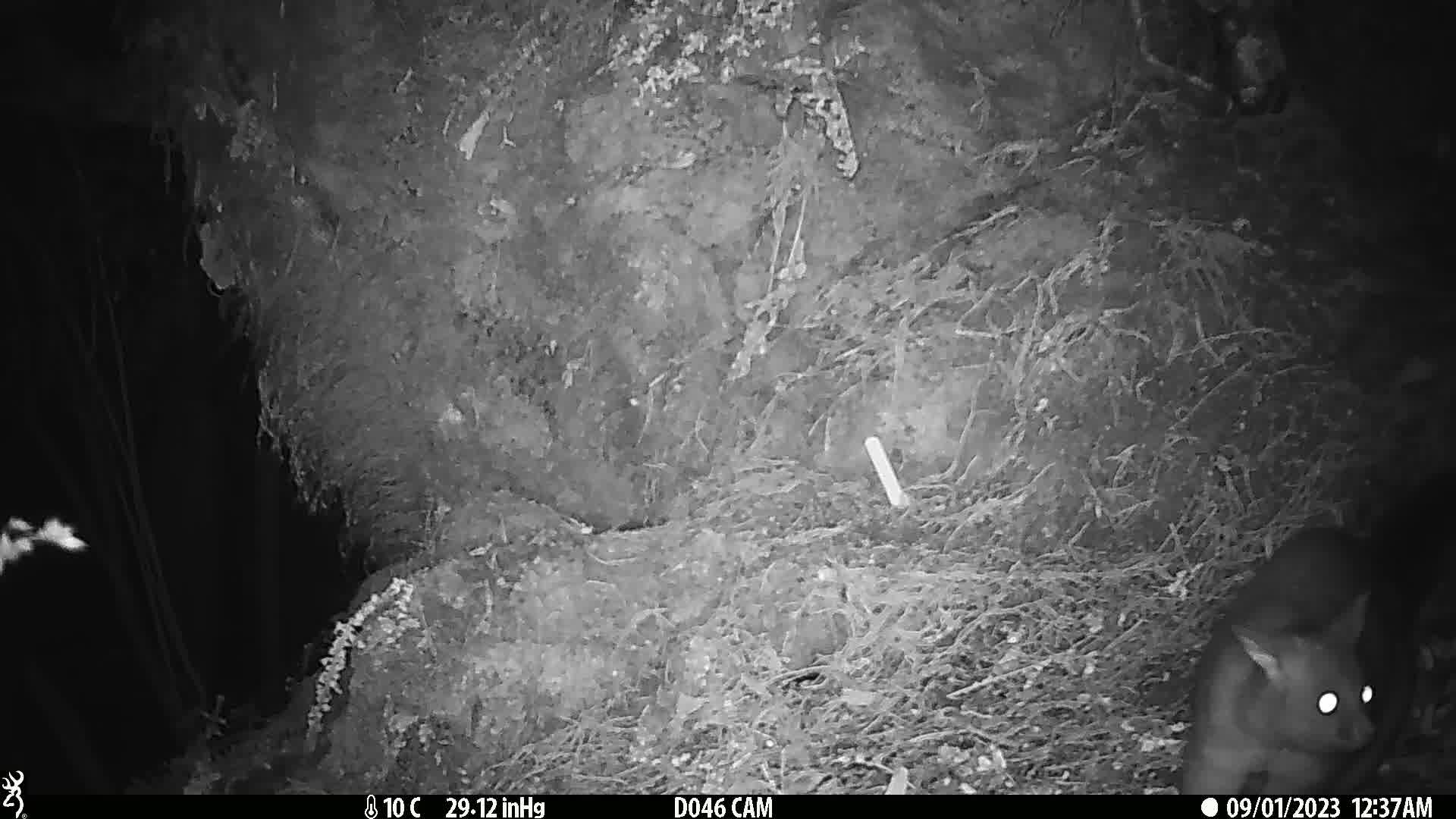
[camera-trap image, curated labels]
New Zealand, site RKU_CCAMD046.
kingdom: Animalia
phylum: Chordata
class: Mammalia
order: Diprotodontia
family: Phalangeridae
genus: Trichosurus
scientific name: Trichosurus vulpecula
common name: common brushtail possum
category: possum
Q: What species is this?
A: Possum (common brushtail possum) (Trichosurus vulpecula).